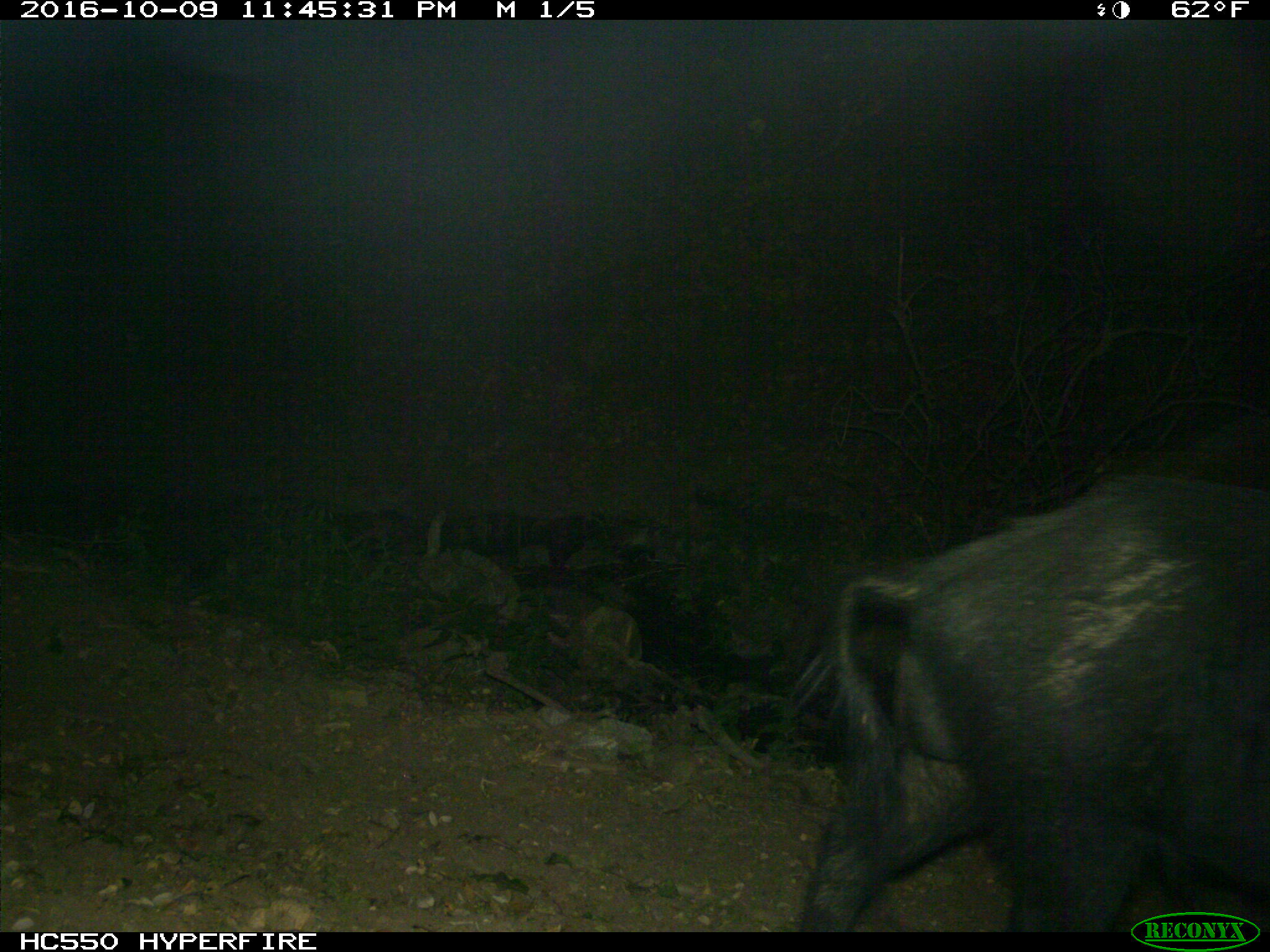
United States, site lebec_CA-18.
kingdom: Animalia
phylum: Chordata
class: Mammalia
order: Artiodactyla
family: Suidae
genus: Sus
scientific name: Sus scrofa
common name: wild boar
Sus scrofa (wild boar).